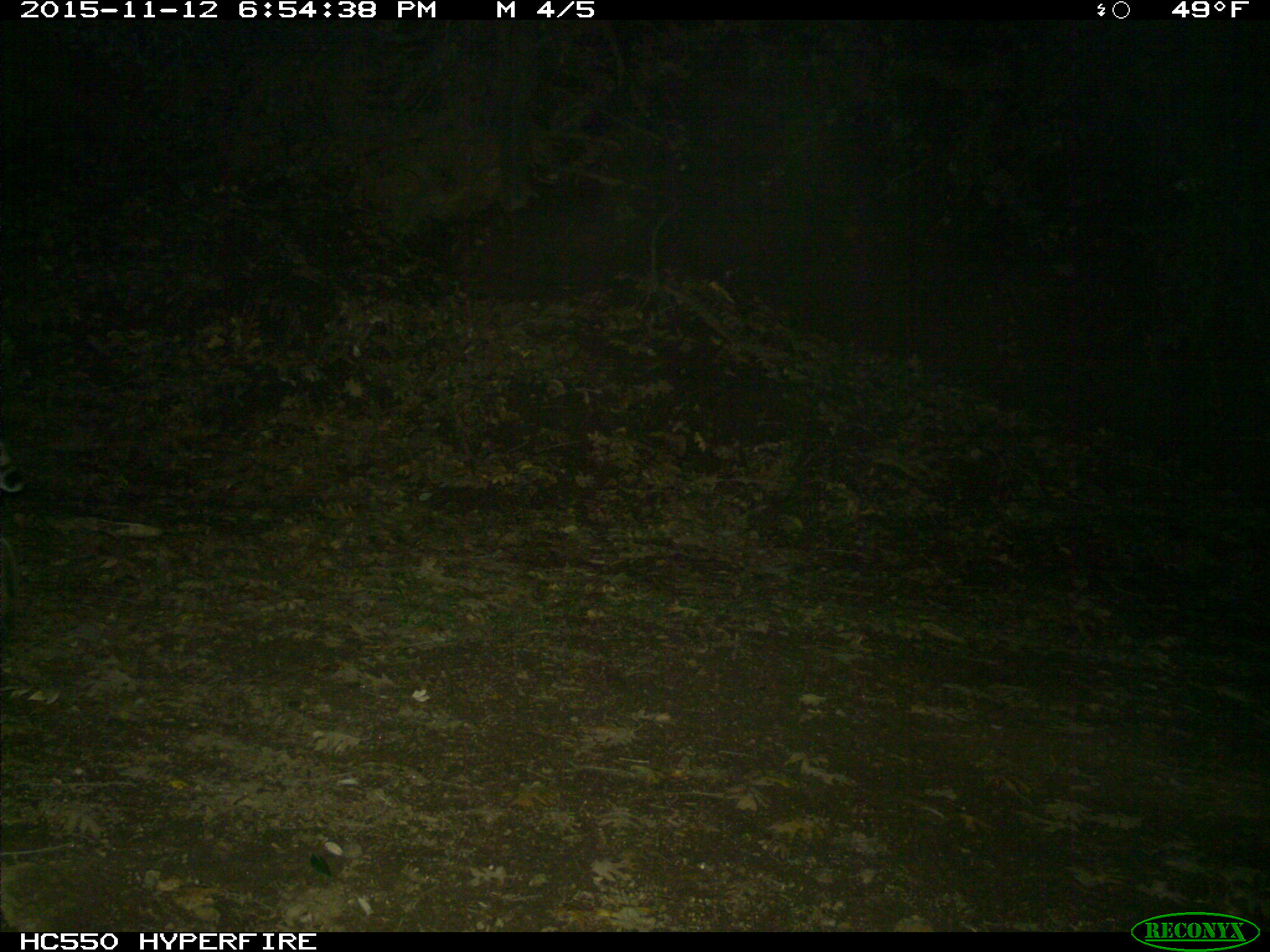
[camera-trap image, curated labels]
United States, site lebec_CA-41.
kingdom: Animalia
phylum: Chordata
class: Mammalia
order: Carnivora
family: Felidae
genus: Lynx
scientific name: Lynx rufus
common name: bobcat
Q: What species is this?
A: Lynx rufus (bobcat).